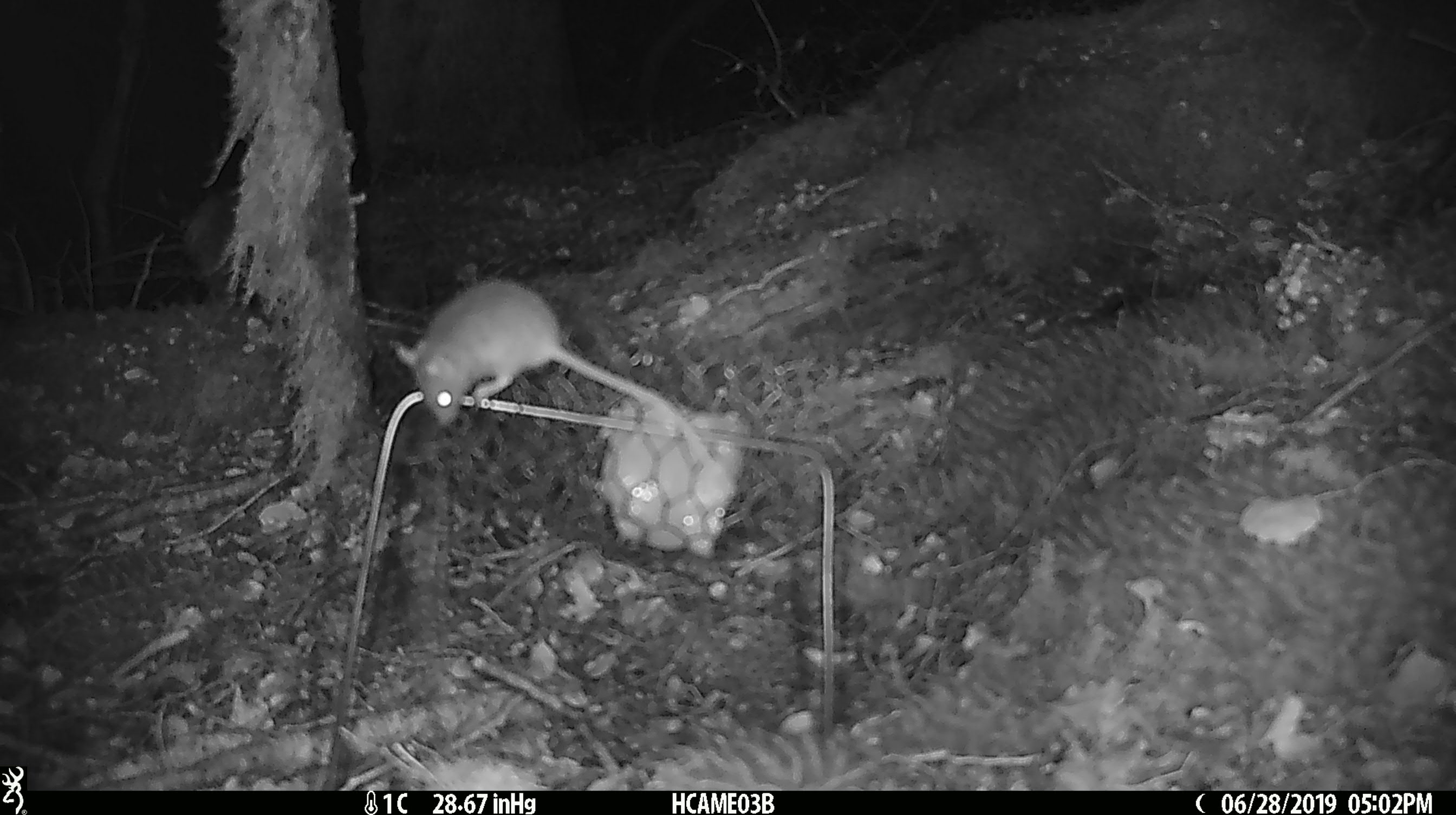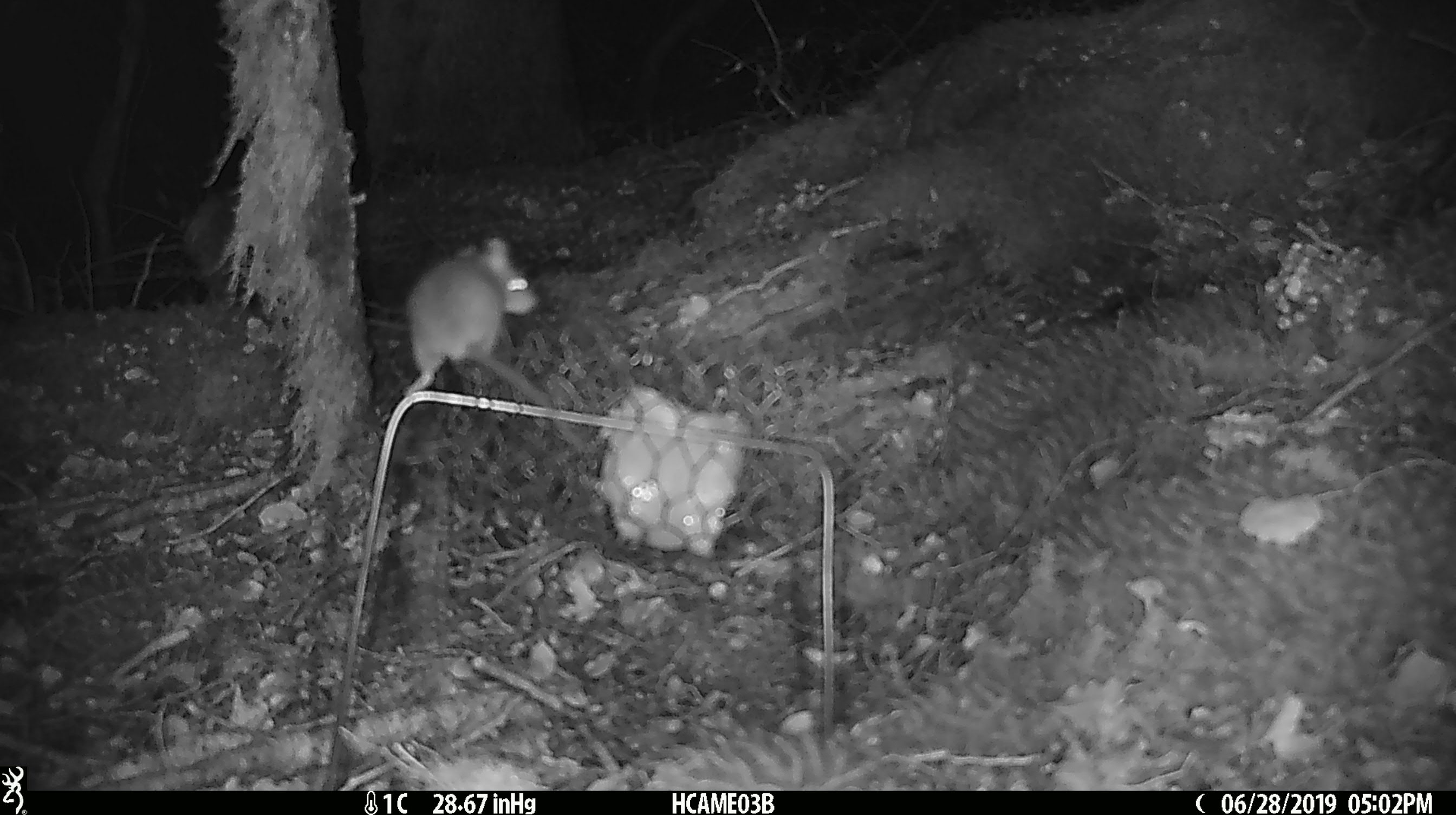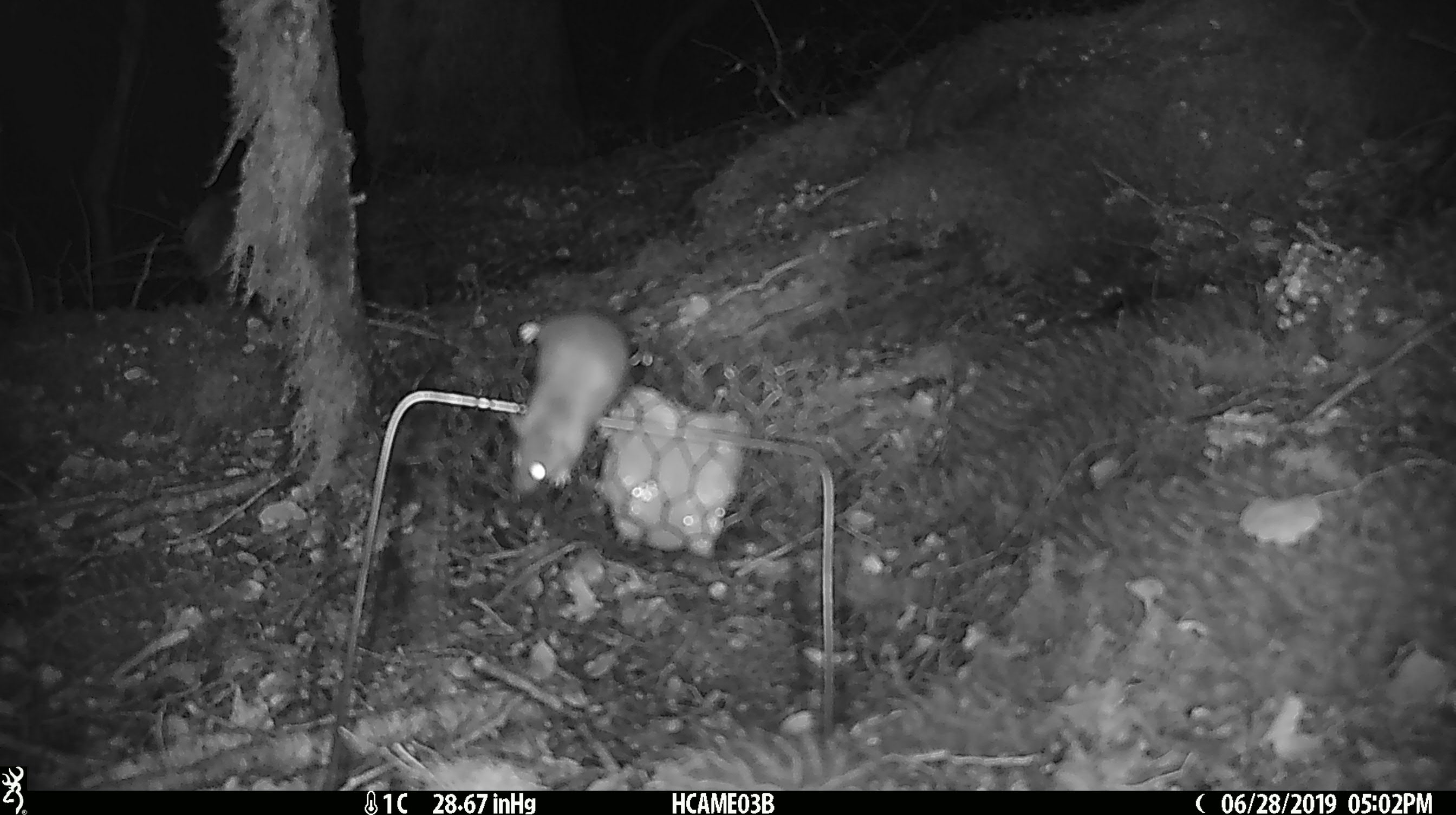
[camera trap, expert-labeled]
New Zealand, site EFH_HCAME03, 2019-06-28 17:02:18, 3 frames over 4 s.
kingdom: Animalia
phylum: Chordata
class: Mammalia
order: Rodentia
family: Muridae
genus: Mus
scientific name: Mus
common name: mouse